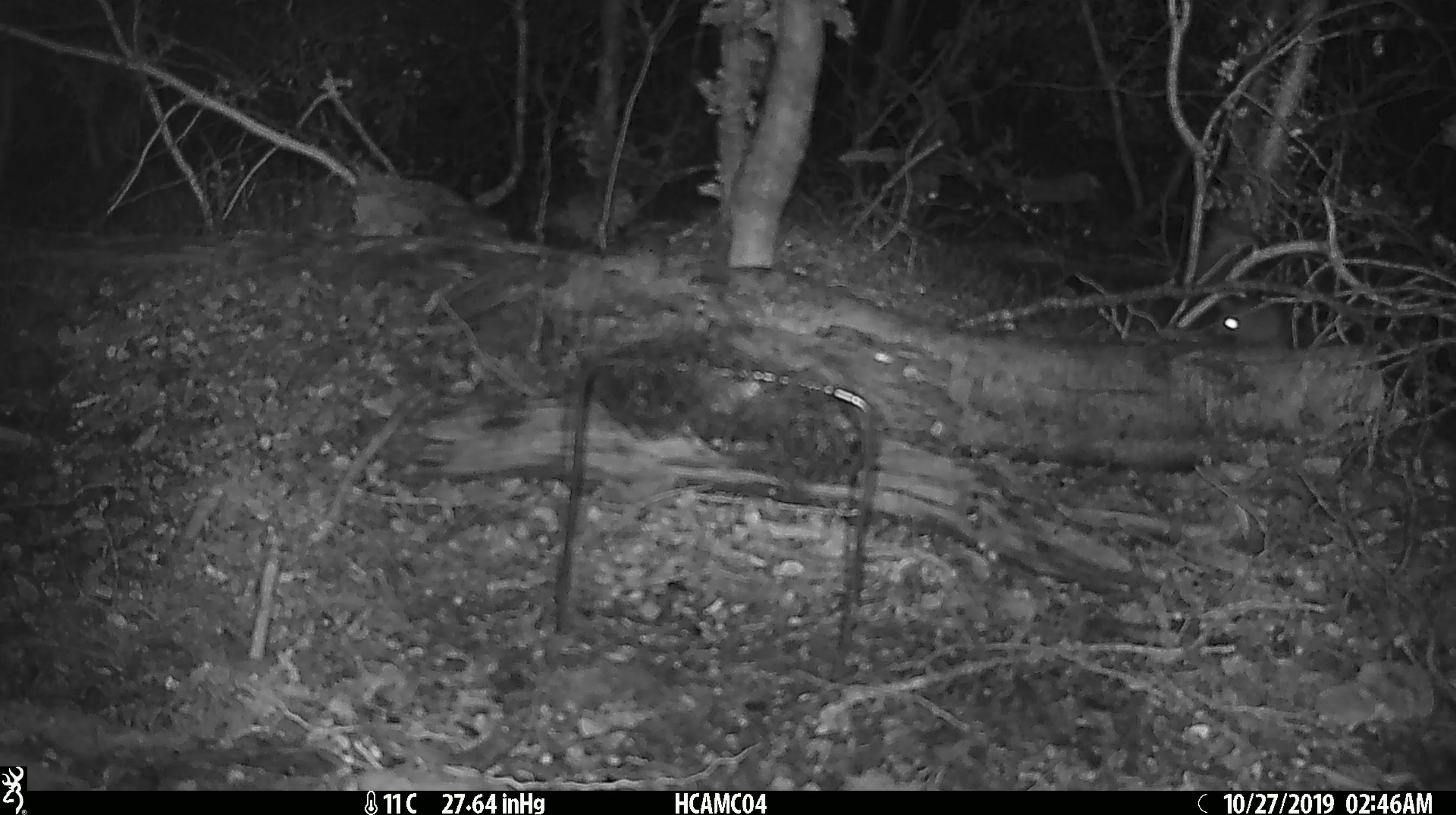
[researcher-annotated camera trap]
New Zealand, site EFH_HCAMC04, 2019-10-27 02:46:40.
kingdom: Animalia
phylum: Chordata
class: Mammalia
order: Rodentia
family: Muridae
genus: Mus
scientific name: Mus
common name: mouse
Mouse (Mus).